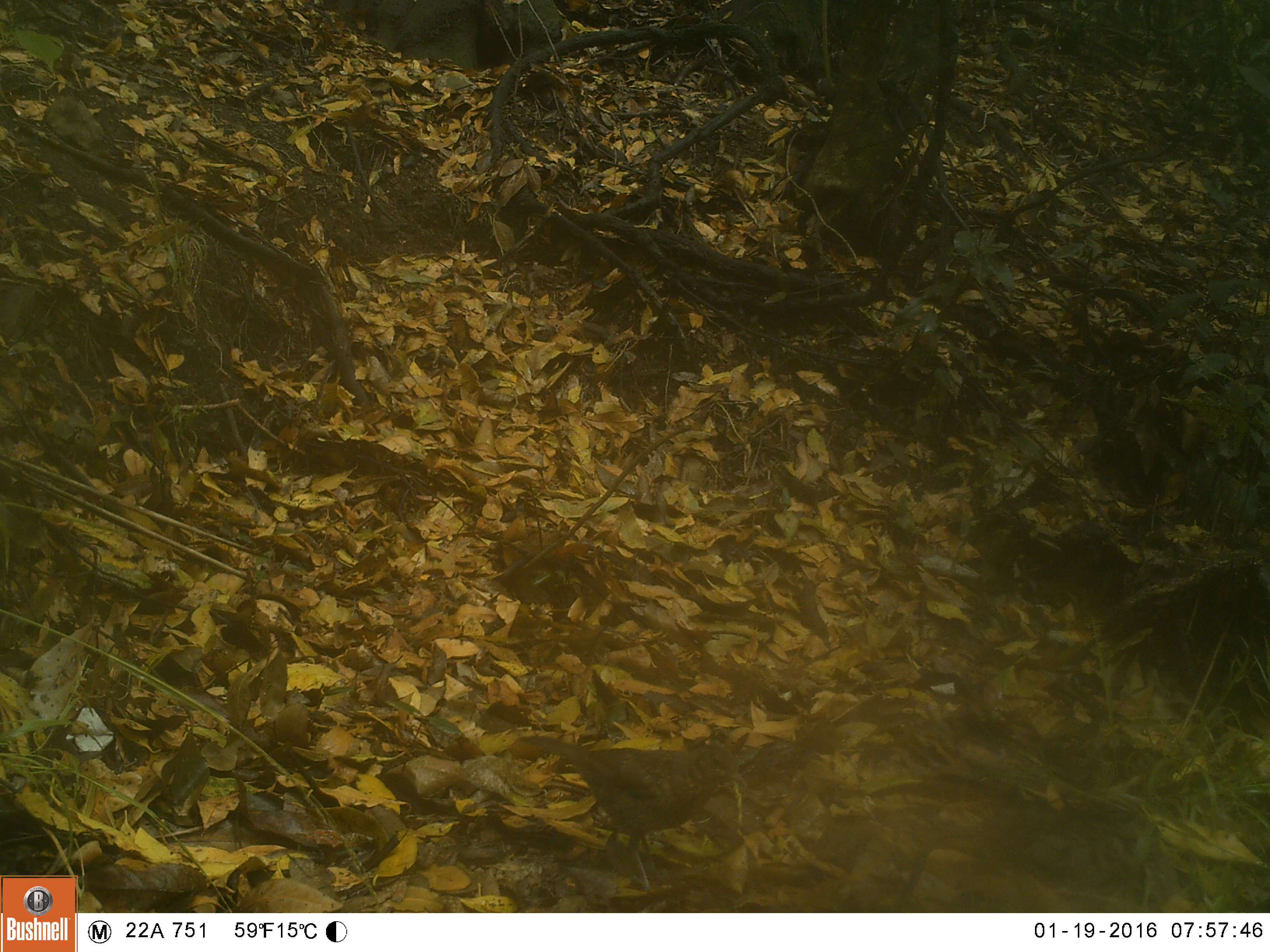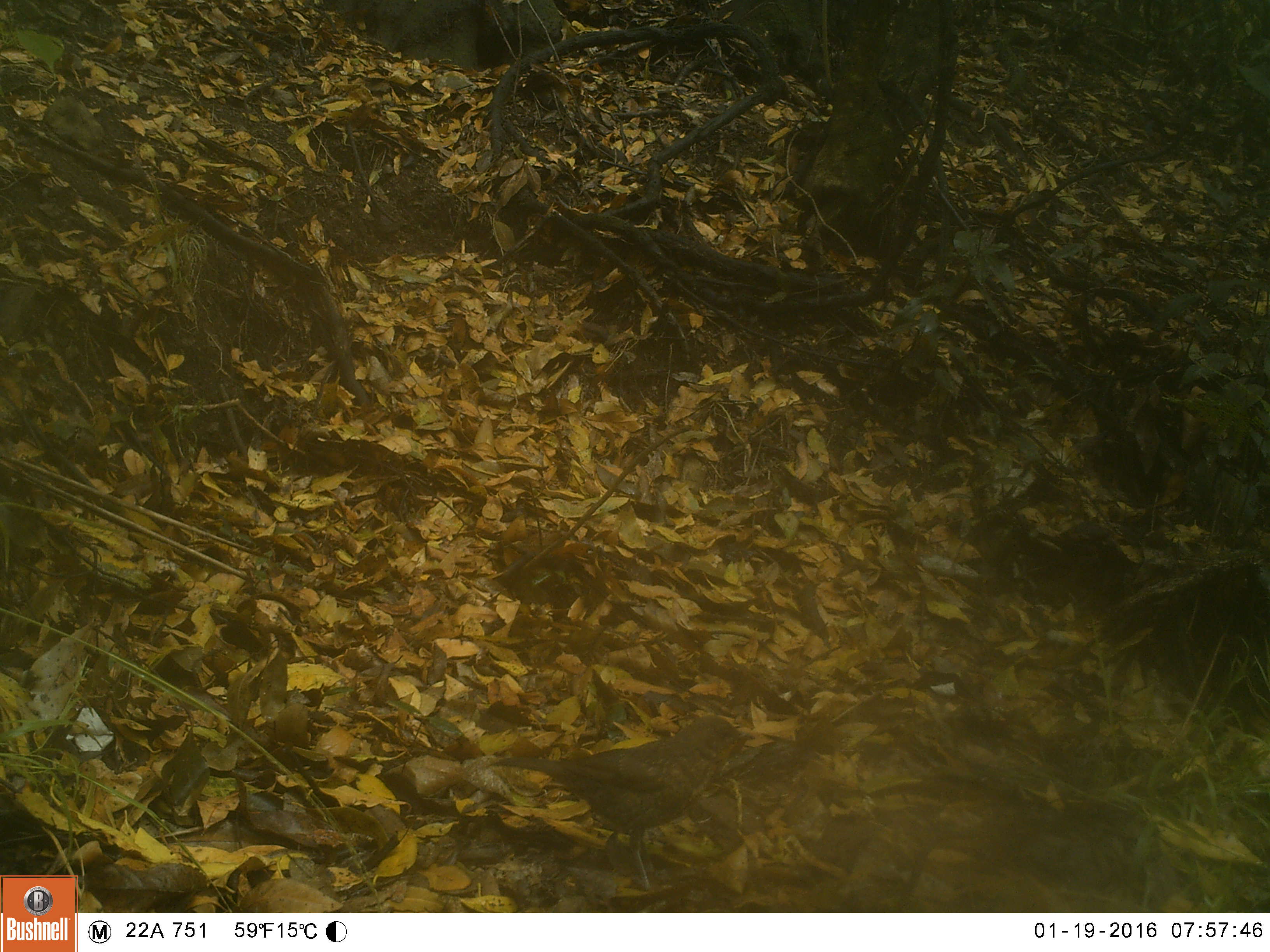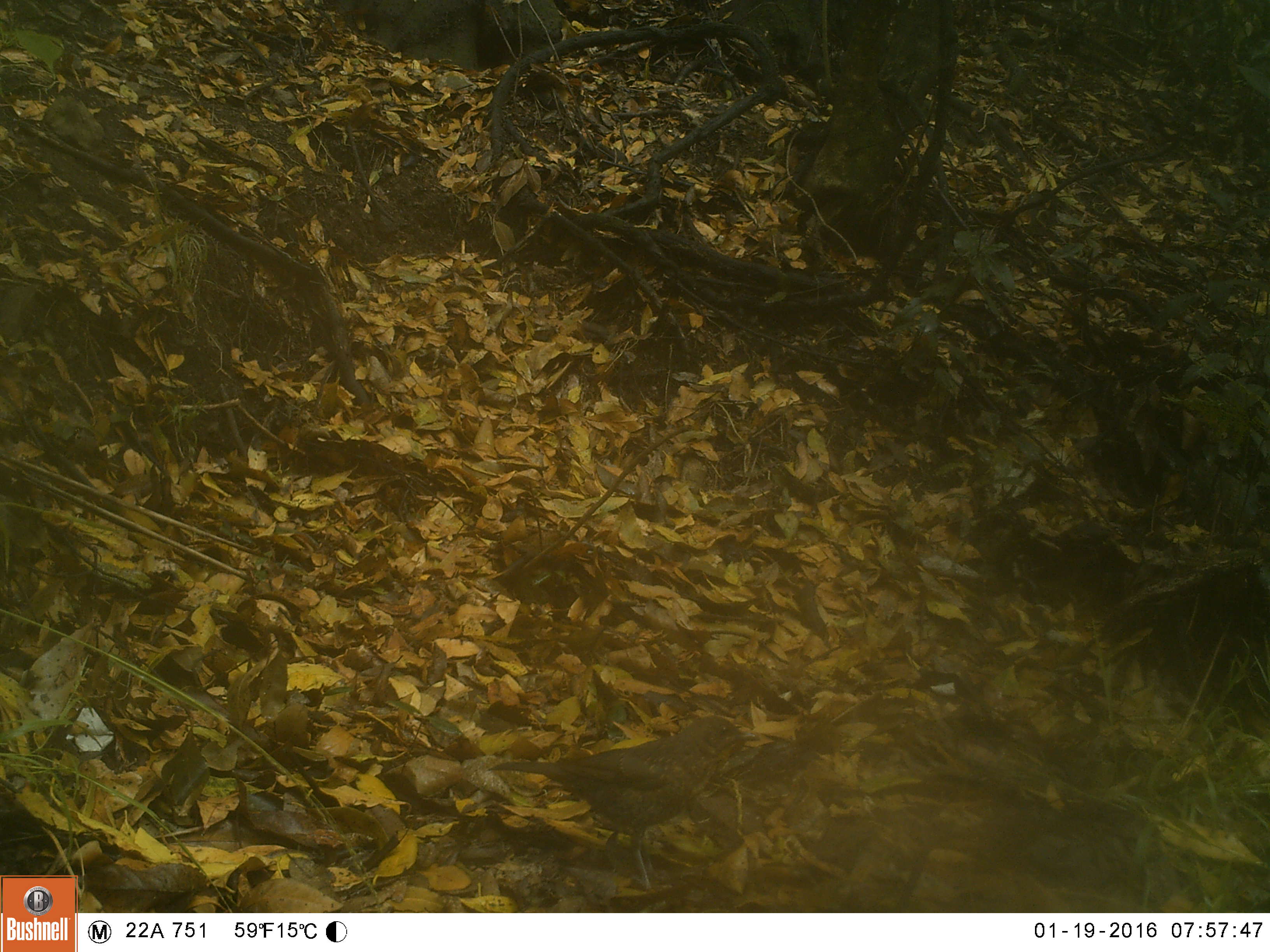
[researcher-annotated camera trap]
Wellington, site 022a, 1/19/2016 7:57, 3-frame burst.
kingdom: Animalia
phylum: Chordata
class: Aves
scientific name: Aves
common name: bird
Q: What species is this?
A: Bird (Aves).